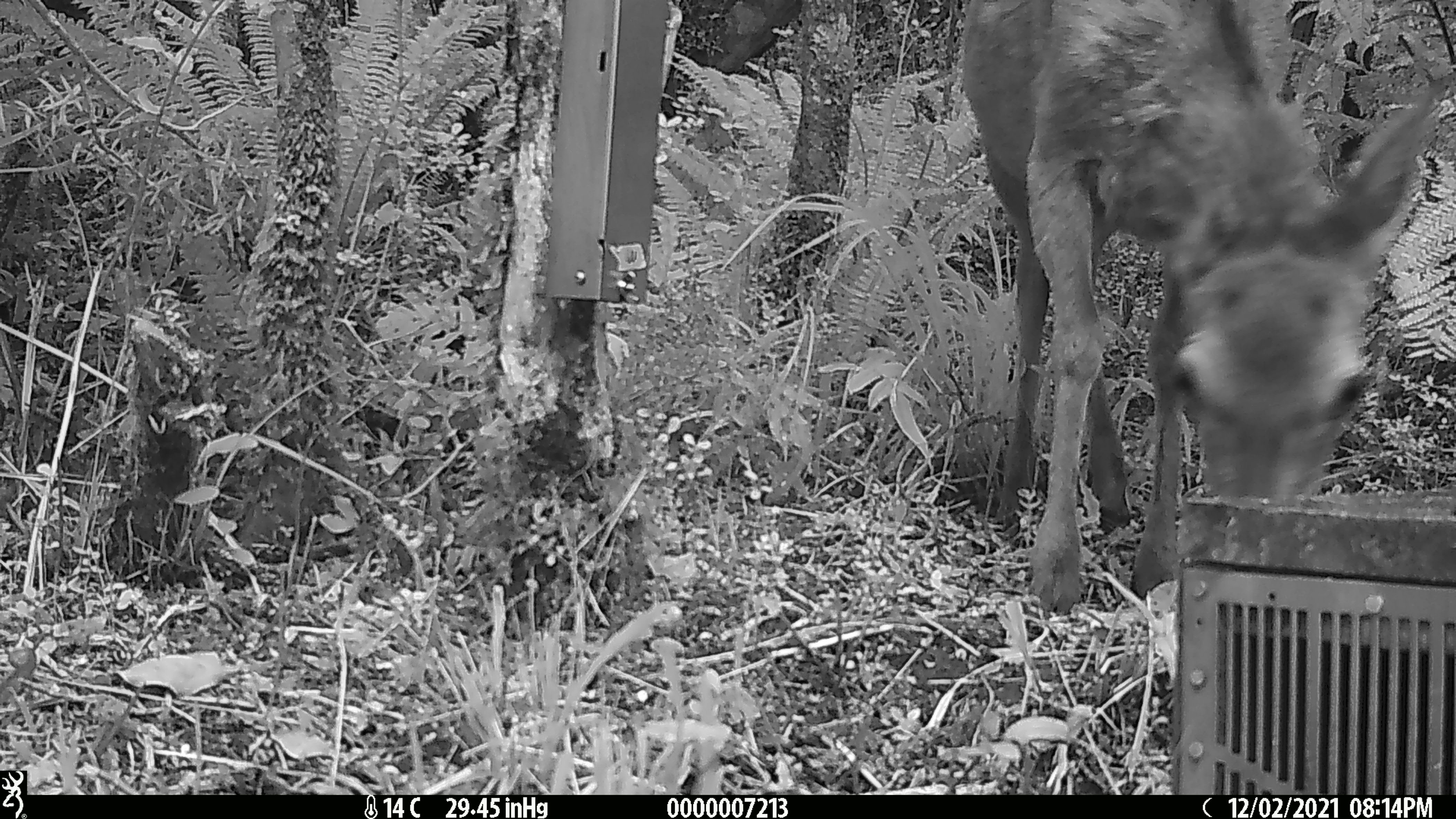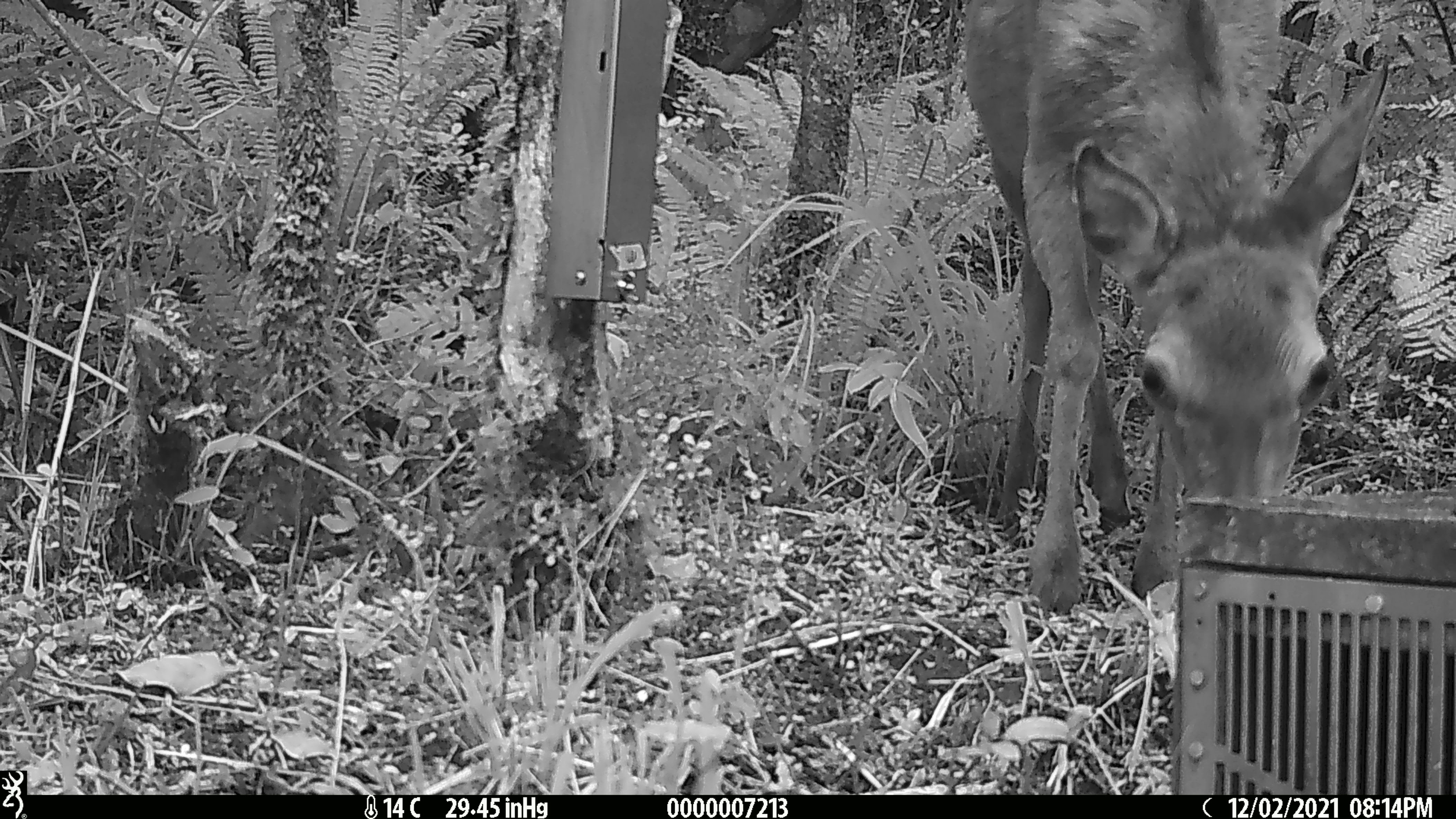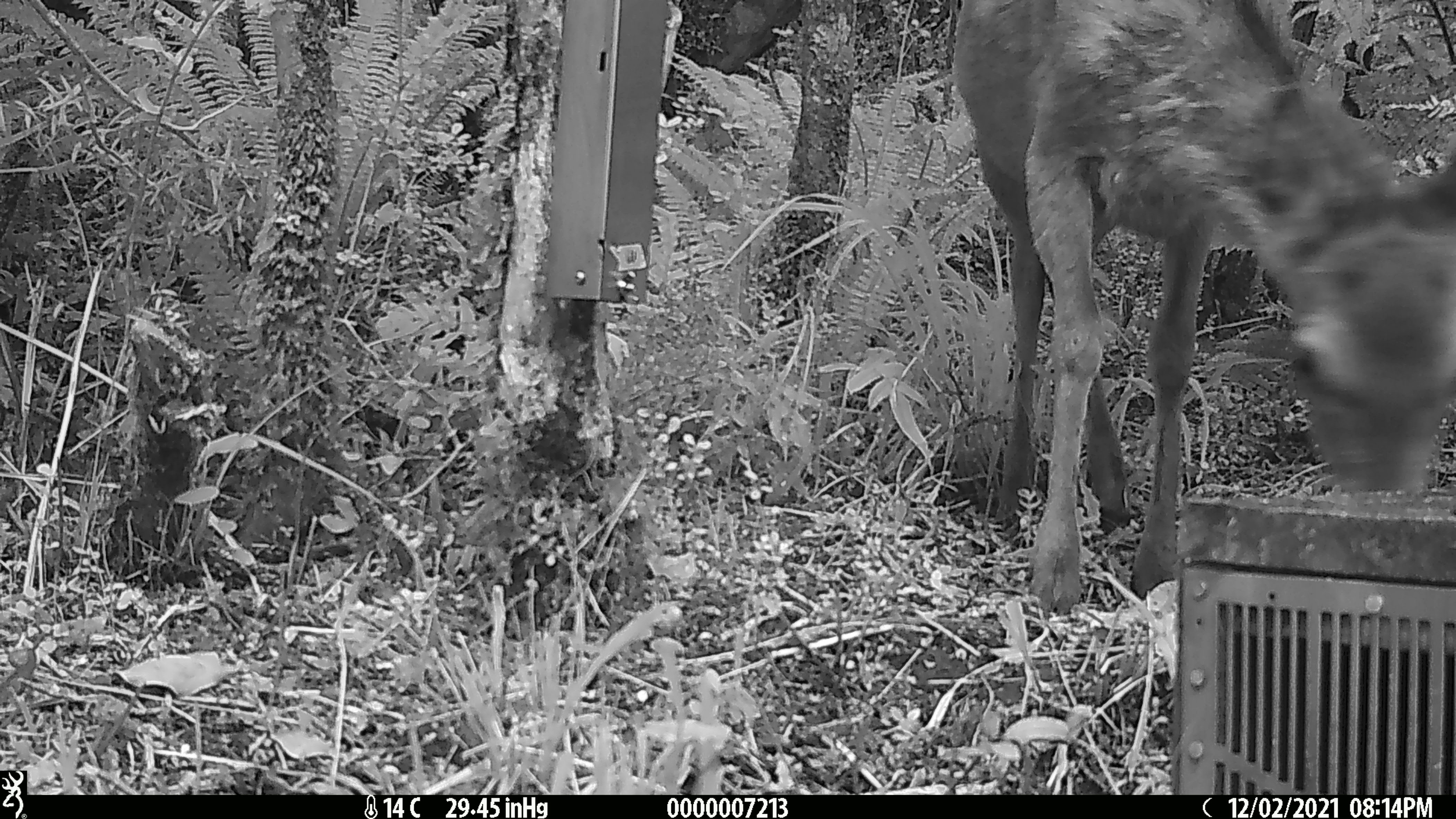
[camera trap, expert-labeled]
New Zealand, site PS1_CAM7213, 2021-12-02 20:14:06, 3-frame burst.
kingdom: Animalia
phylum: Chordata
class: Mammalia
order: Artiodactyla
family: Cervidae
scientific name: Cervidae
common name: deer